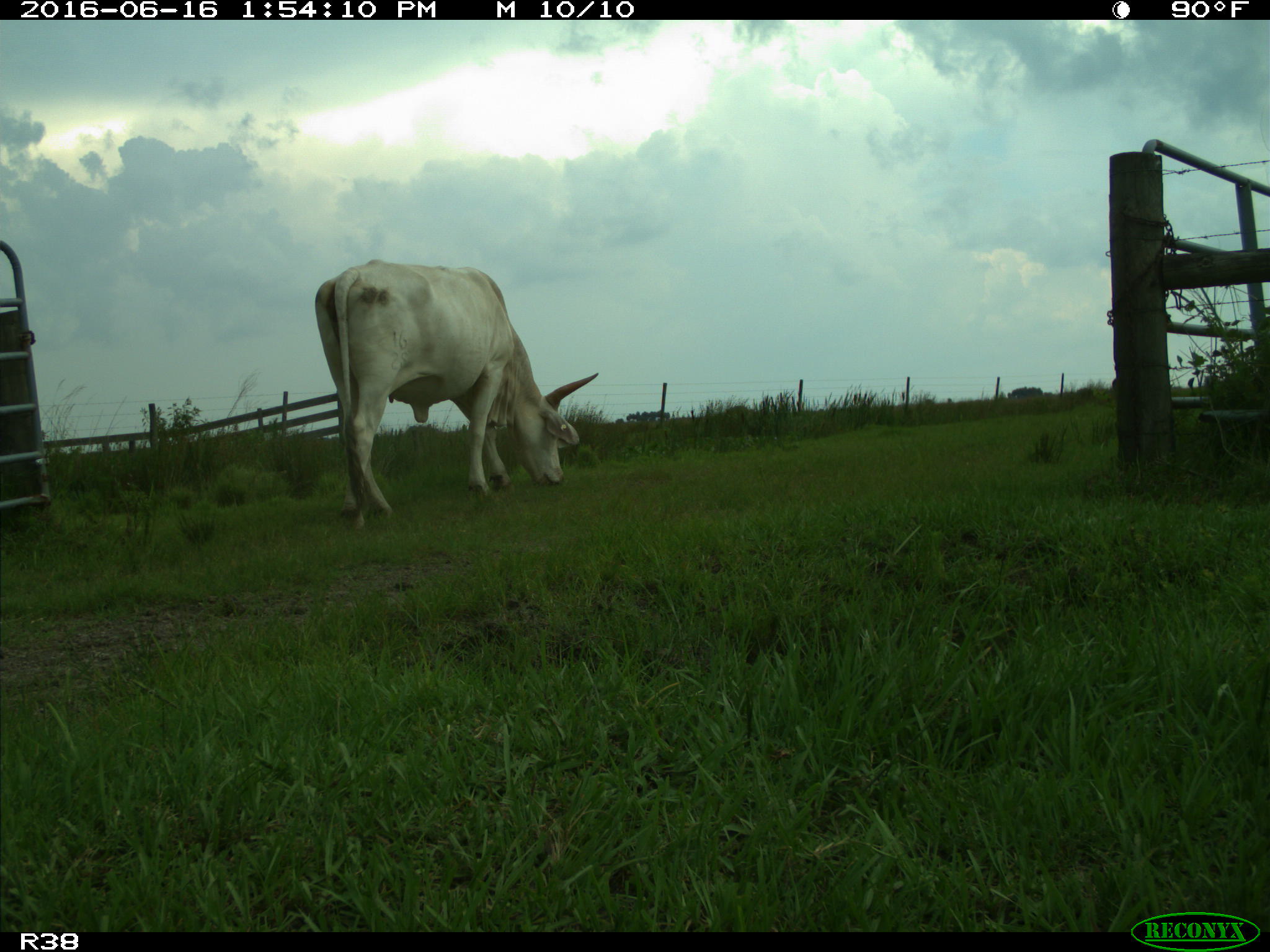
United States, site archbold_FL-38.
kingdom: Animalia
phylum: Chordata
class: Mammalia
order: Artiodactyla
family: Bovidae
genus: Bos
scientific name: Bos taurus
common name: domestic cow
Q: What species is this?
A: Bos taurus (domestic cow).